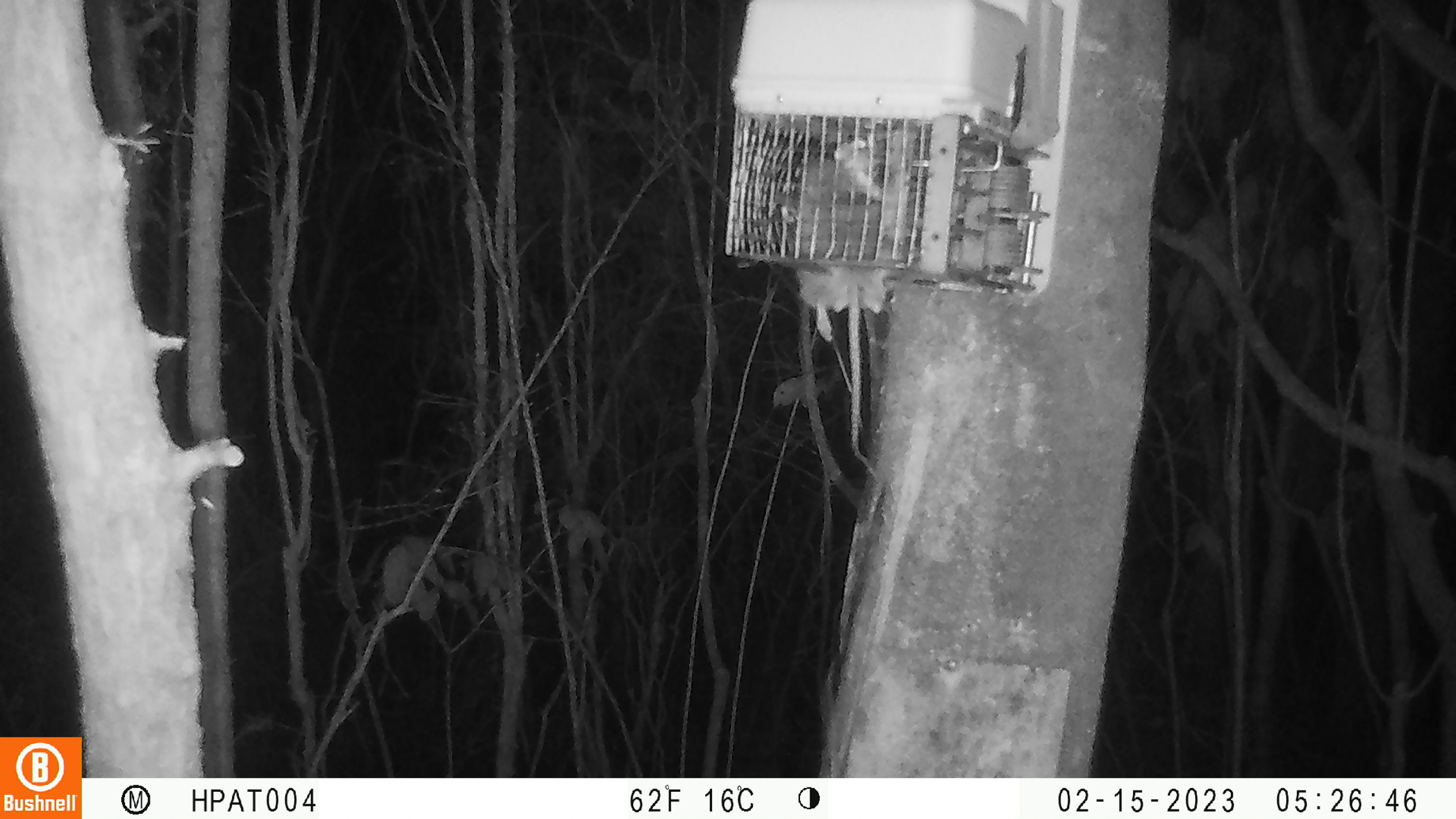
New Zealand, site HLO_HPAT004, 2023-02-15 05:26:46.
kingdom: Animalia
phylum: Chordata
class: Mammalia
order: Rodentia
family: Muridae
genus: Rattus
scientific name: Rattus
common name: rat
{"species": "rat (Rattus)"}